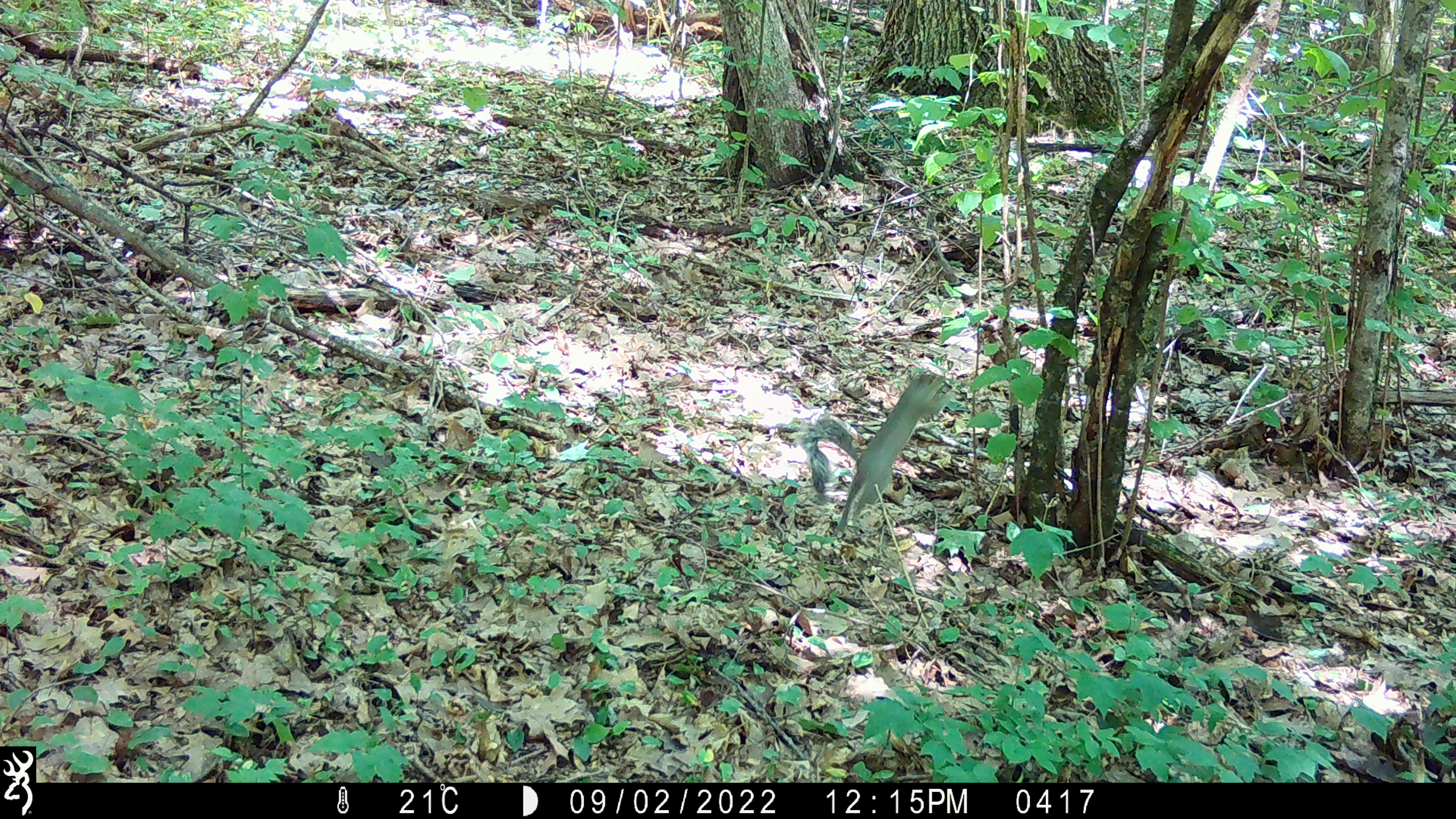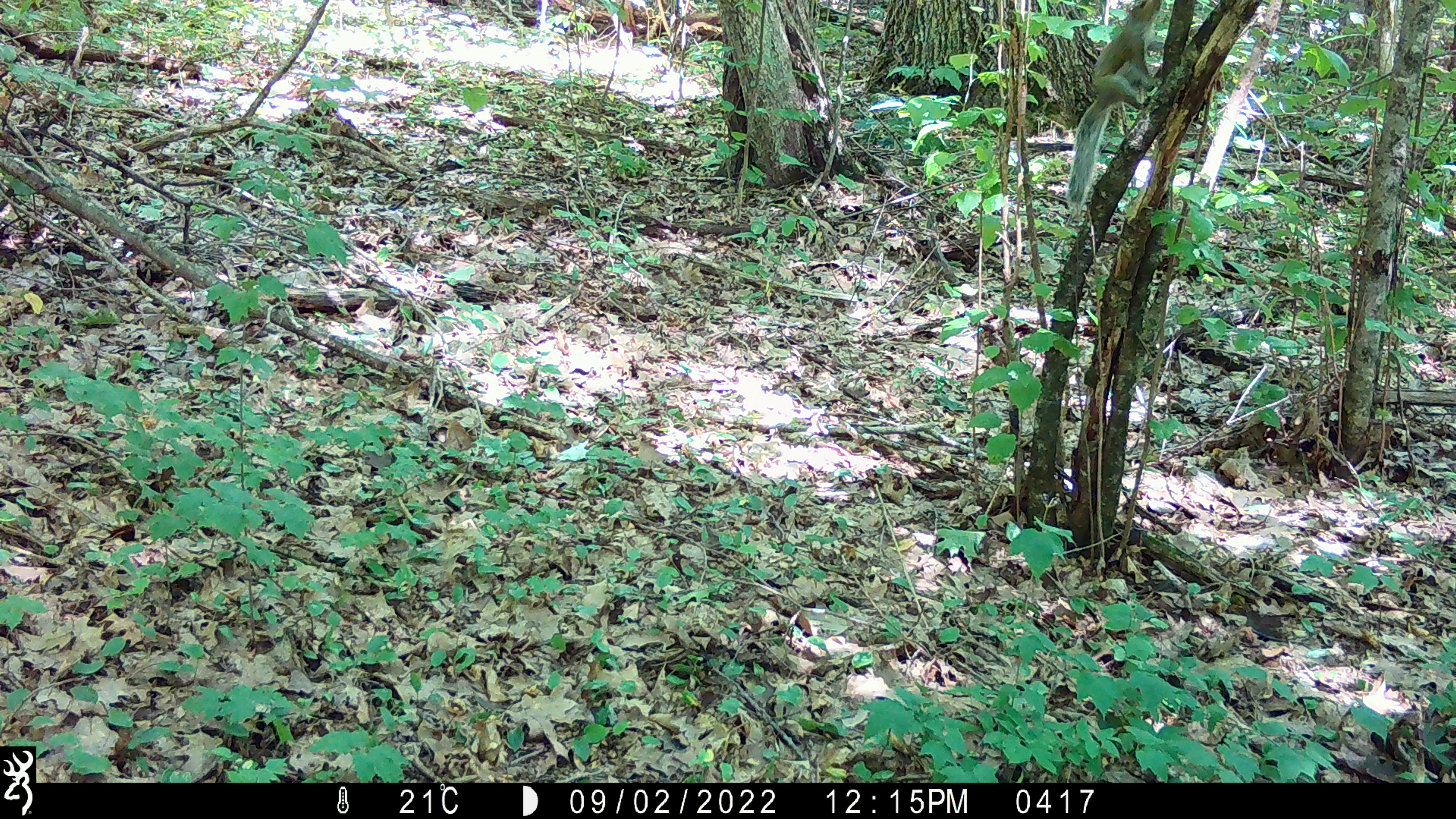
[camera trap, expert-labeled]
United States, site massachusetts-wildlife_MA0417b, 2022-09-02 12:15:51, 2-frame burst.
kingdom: Animalia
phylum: Chordata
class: Mammalia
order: Rodentia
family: Sciuridae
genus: Sciurus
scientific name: Sciurus carolinensis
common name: gray squirrel